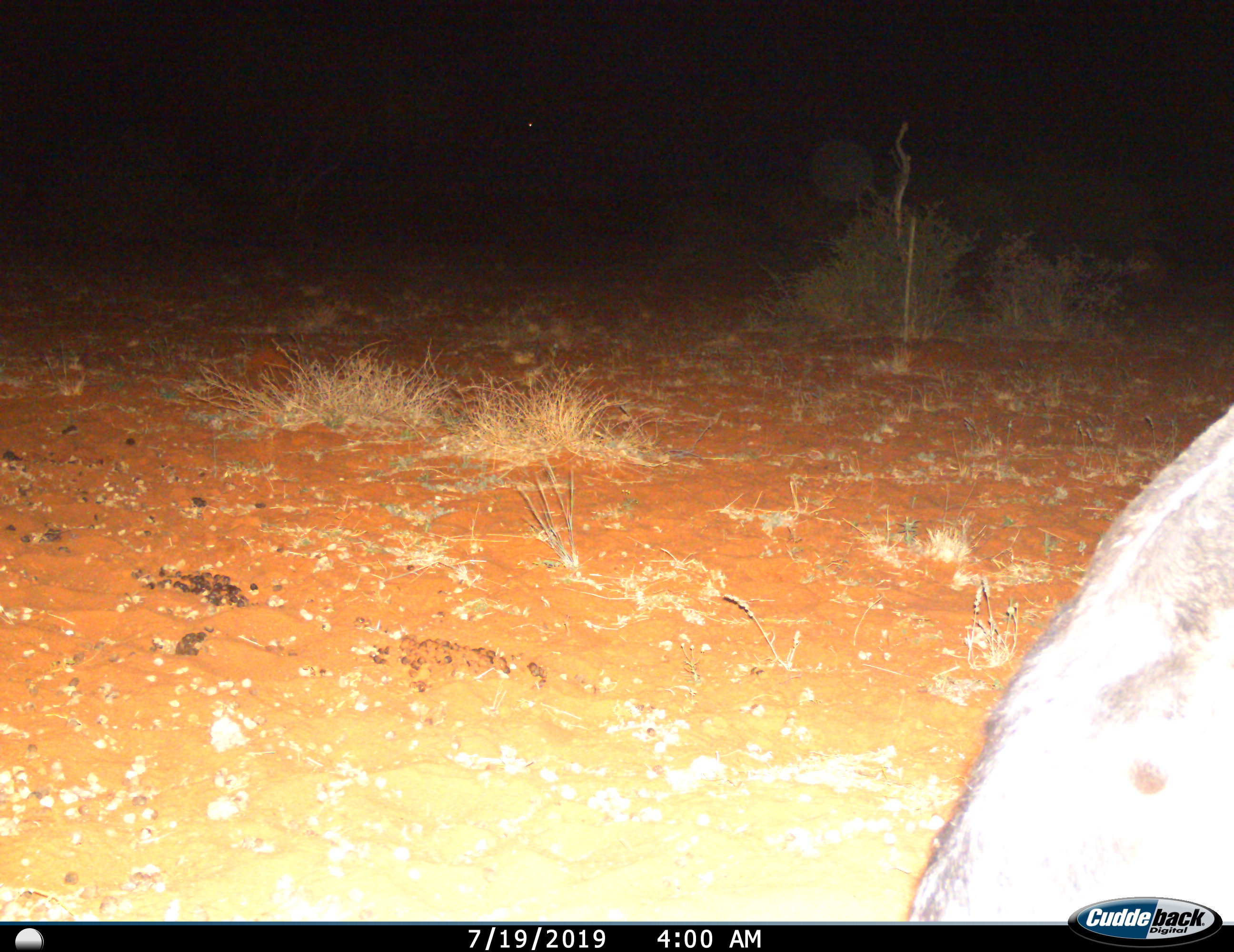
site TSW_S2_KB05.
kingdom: Animalia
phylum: Chordata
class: Mammalia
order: Artiodactyla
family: Bovidae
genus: Connochaetes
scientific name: Connochaetes taurinus taurinus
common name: blue wildebeest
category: wildebeestblue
Wildebeestblue (blue wildebeest) (Connochaetes taurinus taurinus), count 1. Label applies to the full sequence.